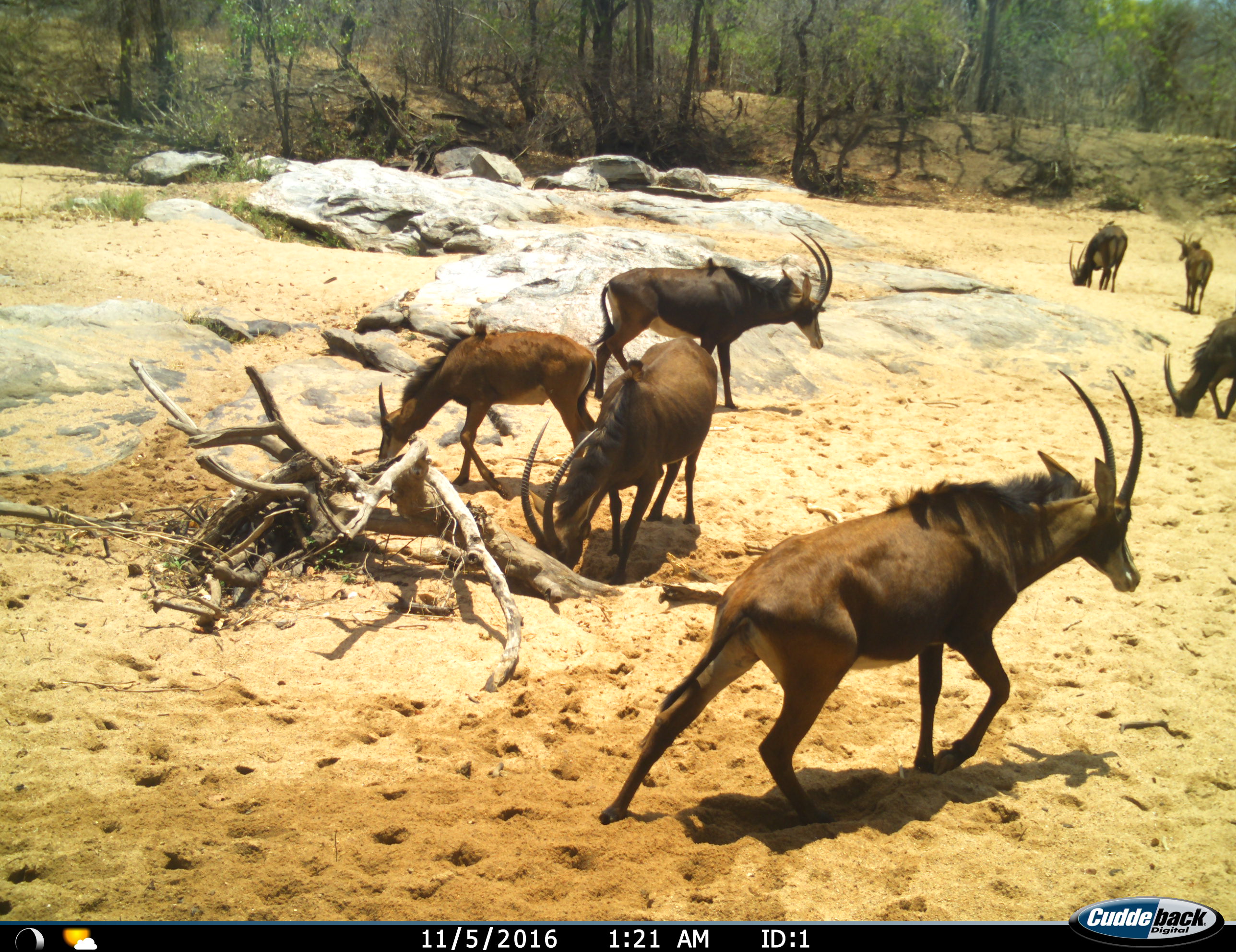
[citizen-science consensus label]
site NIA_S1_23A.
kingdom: Animalia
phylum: Chordata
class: Mammalia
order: Artiodactyla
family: Bovidae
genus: Hippotragus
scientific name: Hippotragus niger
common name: sable antelope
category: sable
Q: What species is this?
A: Sable (sable antelope) (Hippotragus niger).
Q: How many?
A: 7.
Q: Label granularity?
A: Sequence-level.